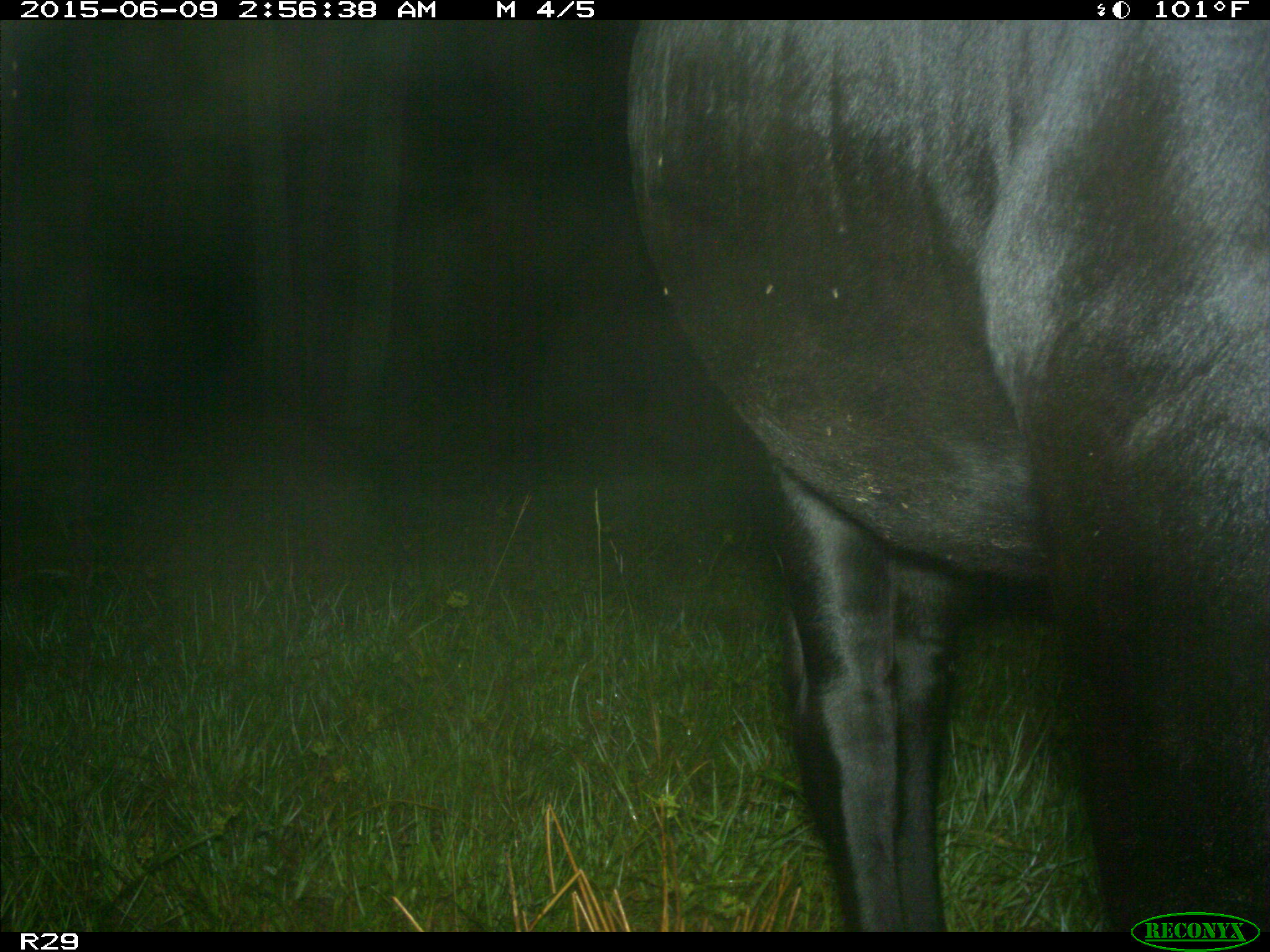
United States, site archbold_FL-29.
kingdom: Animalia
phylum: Chordata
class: Mammalia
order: Artiodactyla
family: Bovidae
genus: Bos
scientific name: Bos taurus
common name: domestic cow